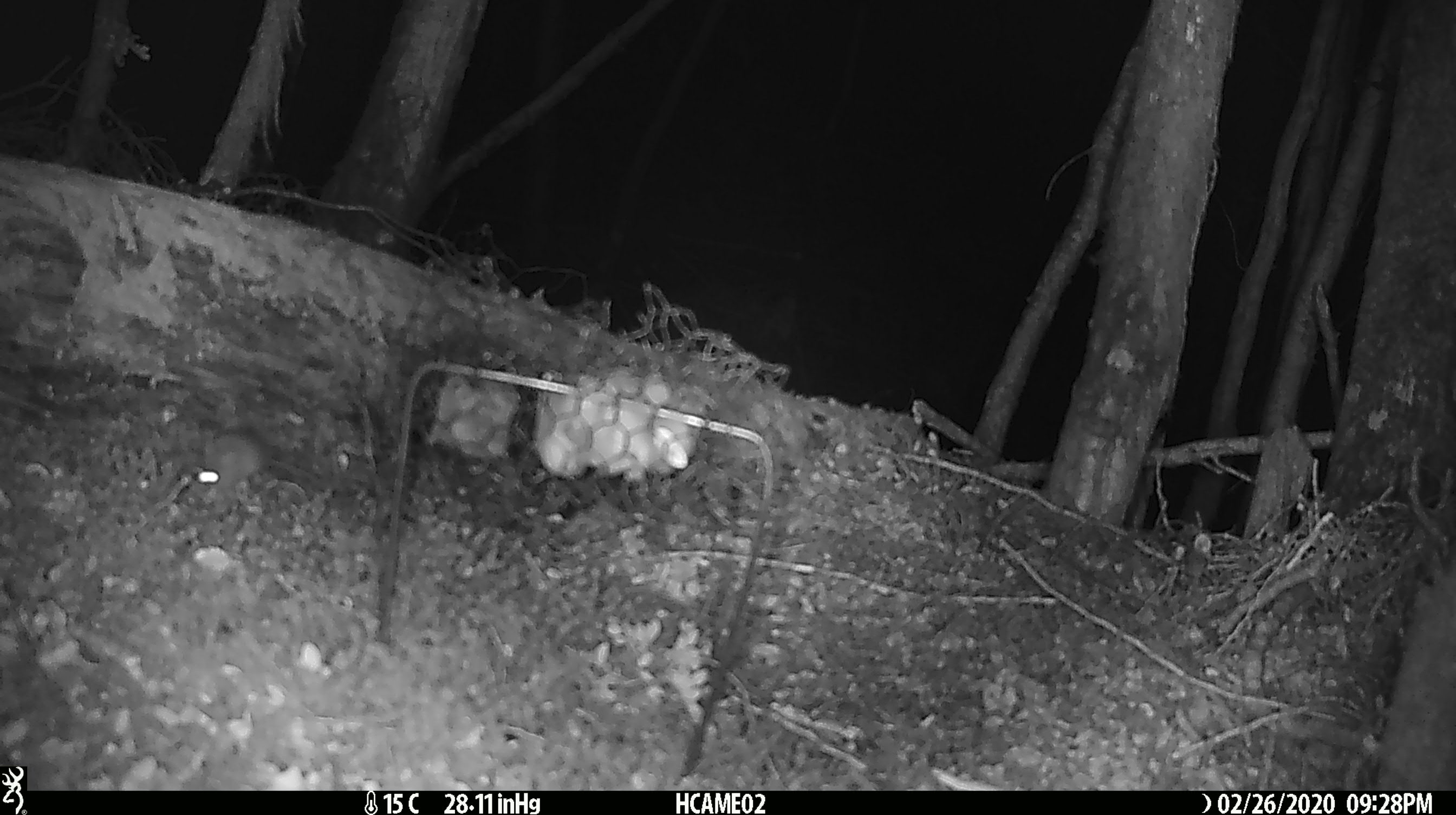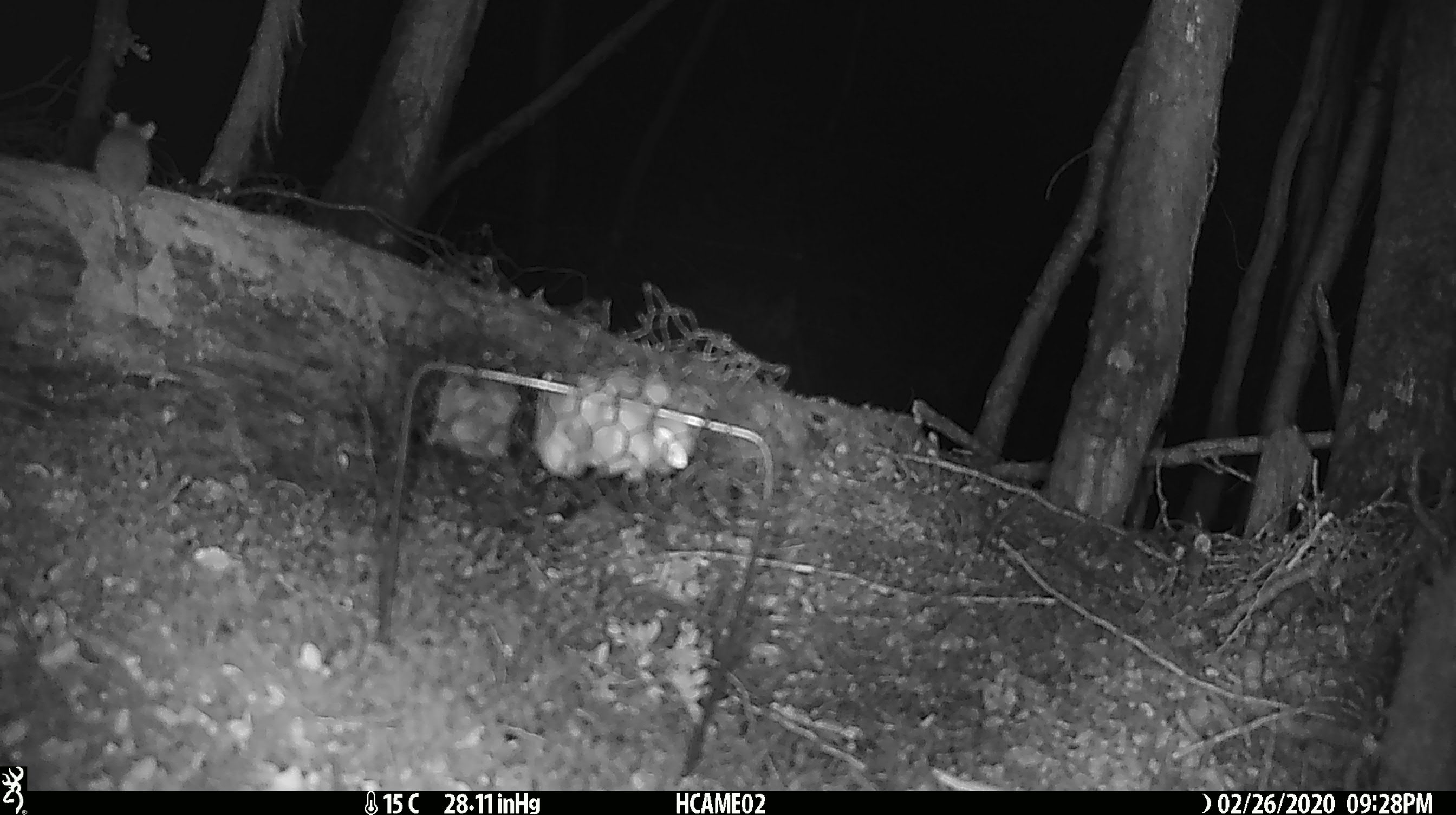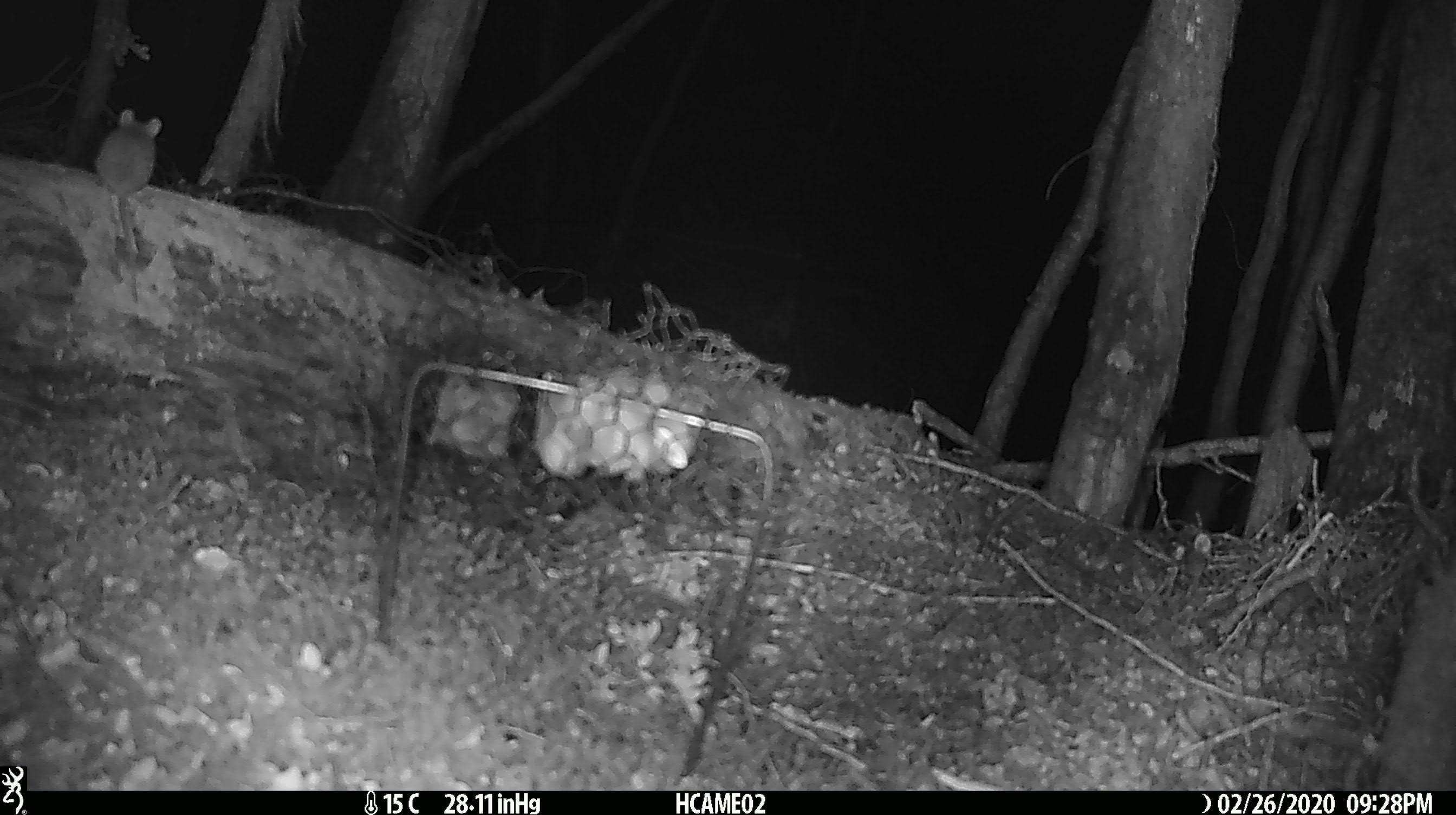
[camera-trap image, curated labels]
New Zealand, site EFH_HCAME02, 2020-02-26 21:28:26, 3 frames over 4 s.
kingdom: Animalia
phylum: Chordata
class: Mammalia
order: Rodentia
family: Muridae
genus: Mus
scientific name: Mus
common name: mouse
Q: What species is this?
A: Mouse (Mus).